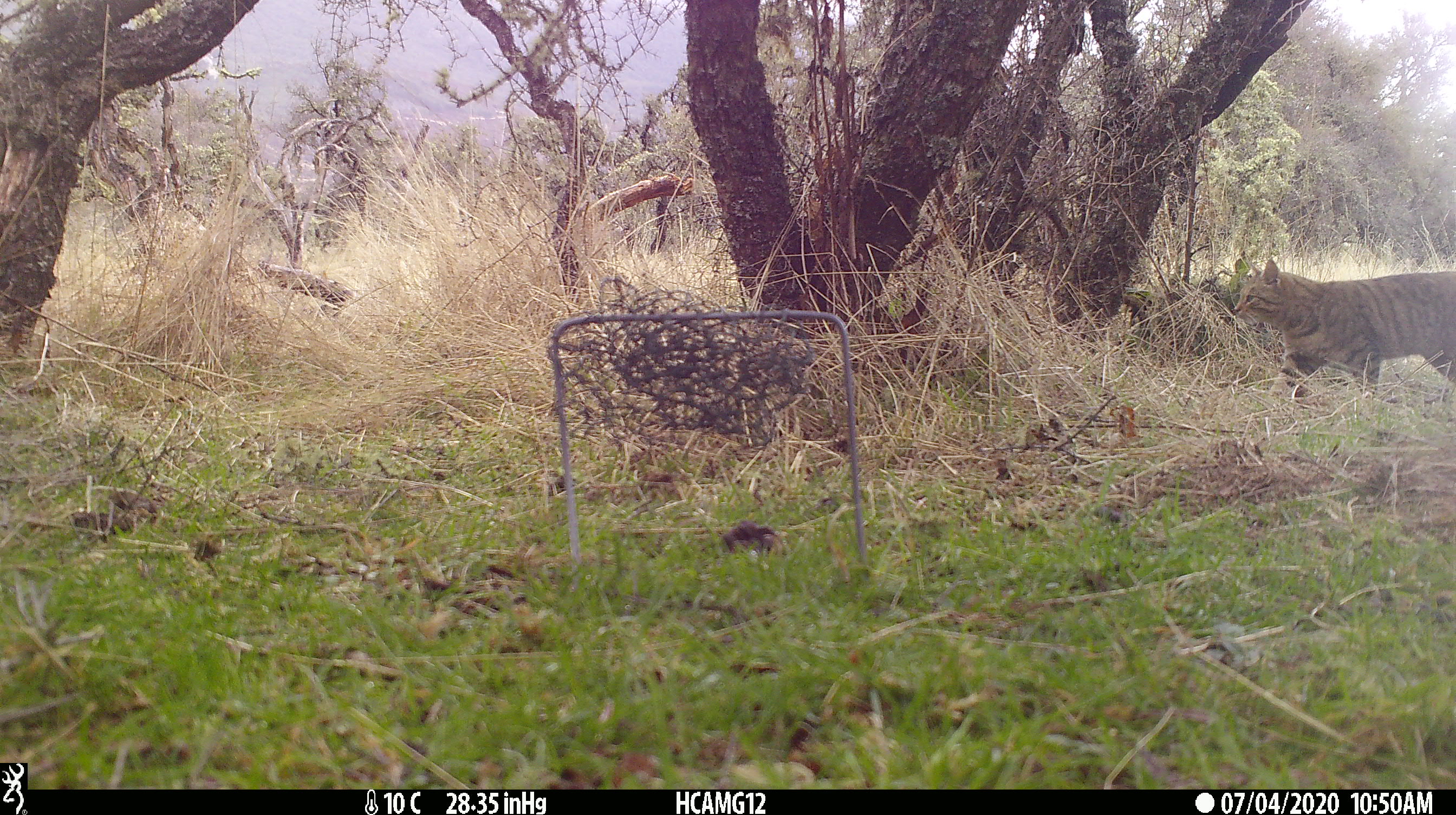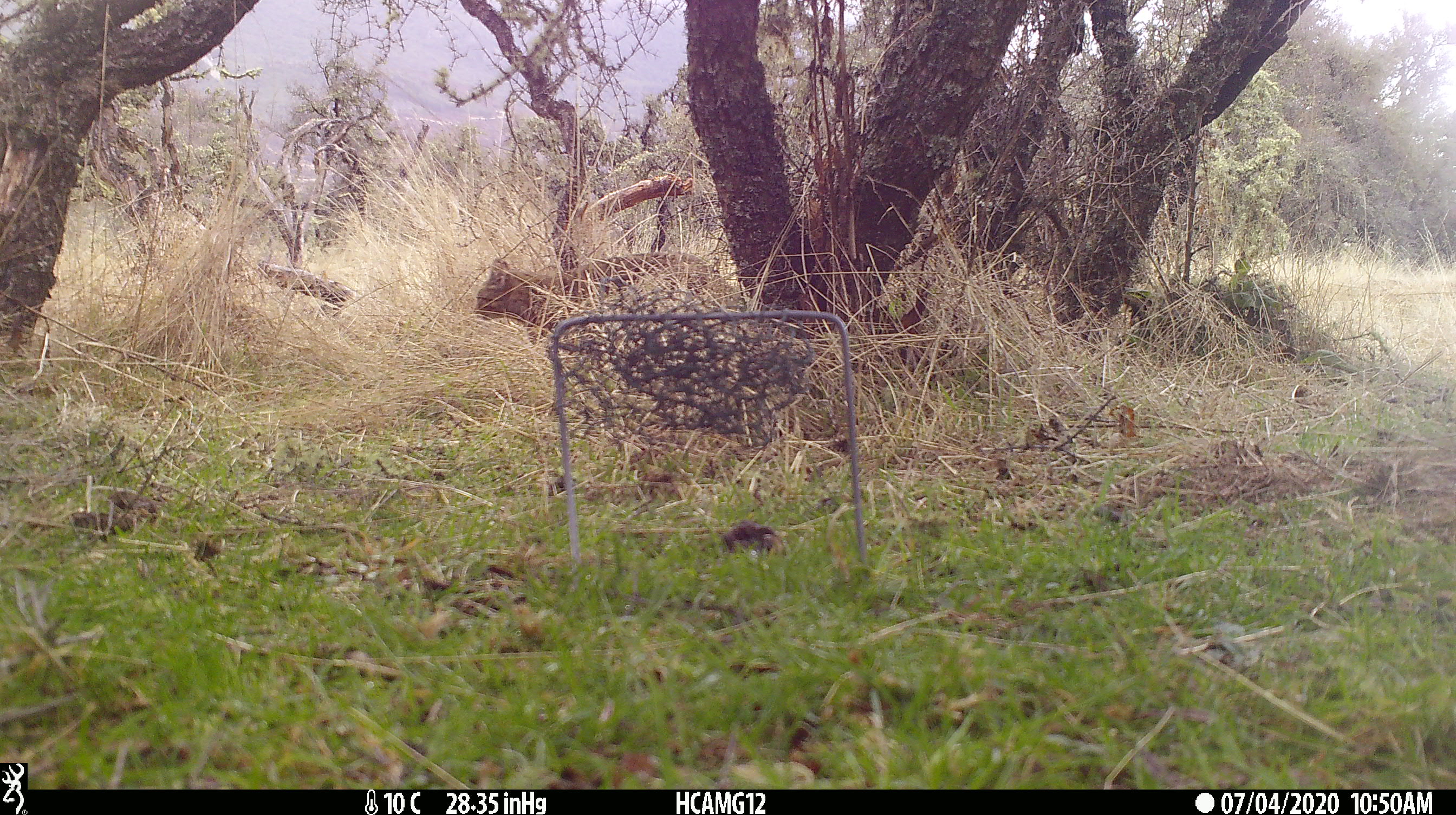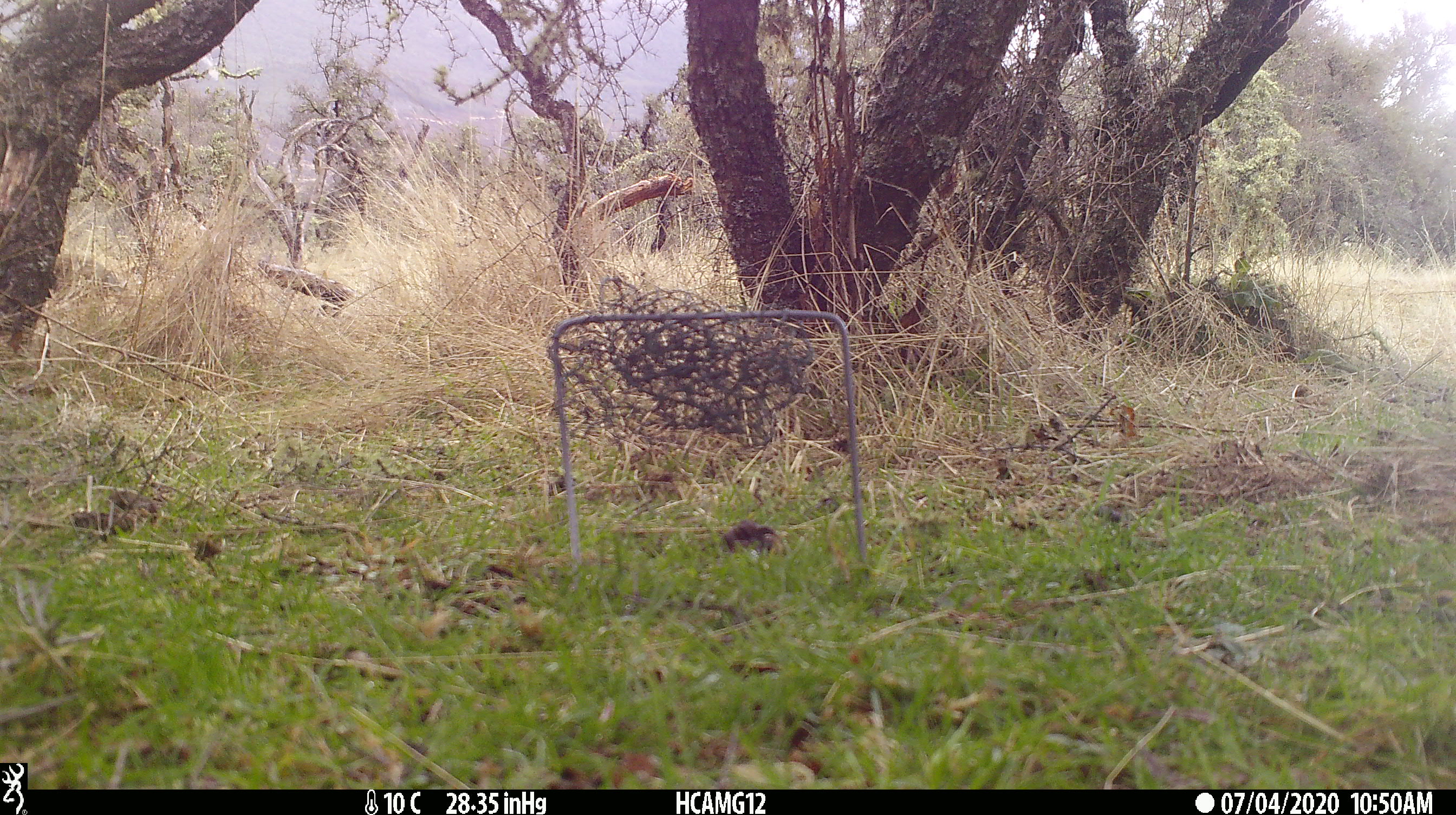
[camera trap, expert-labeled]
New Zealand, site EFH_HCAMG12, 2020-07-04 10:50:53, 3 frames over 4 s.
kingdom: Animalia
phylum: Chordata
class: Mammalia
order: Carnivora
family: Felidae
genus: Felis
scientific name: Felis catus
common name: domestic cat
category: cat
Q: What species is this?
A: Cat (domestic cat) (Felis catus).